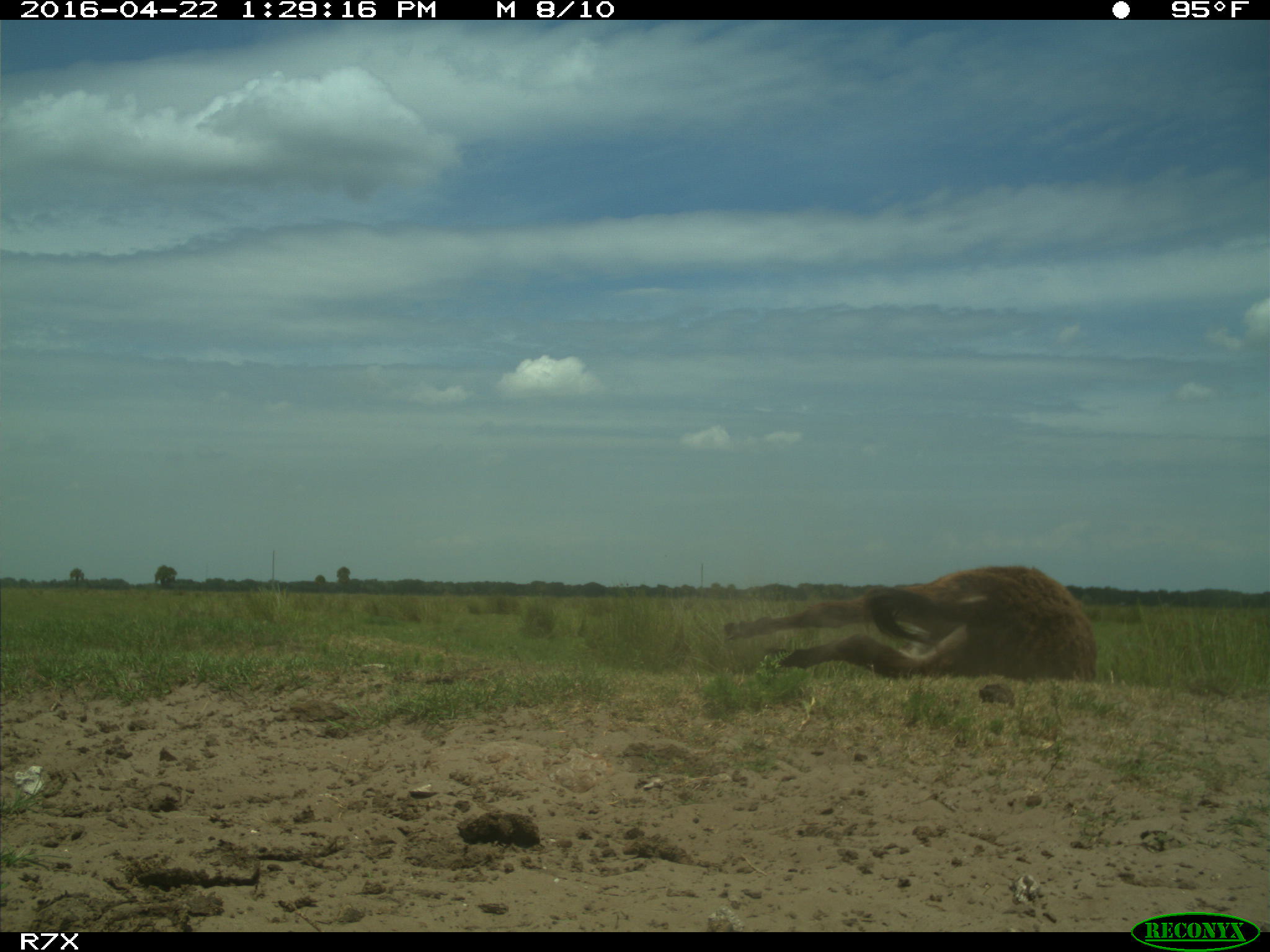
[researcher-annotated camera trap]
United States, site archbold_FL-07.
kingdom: Animalia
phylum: Chordata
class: Mammalia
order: Artiodactyla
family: Bovidae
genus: Bos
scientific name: Bos taurus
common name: domestic cow